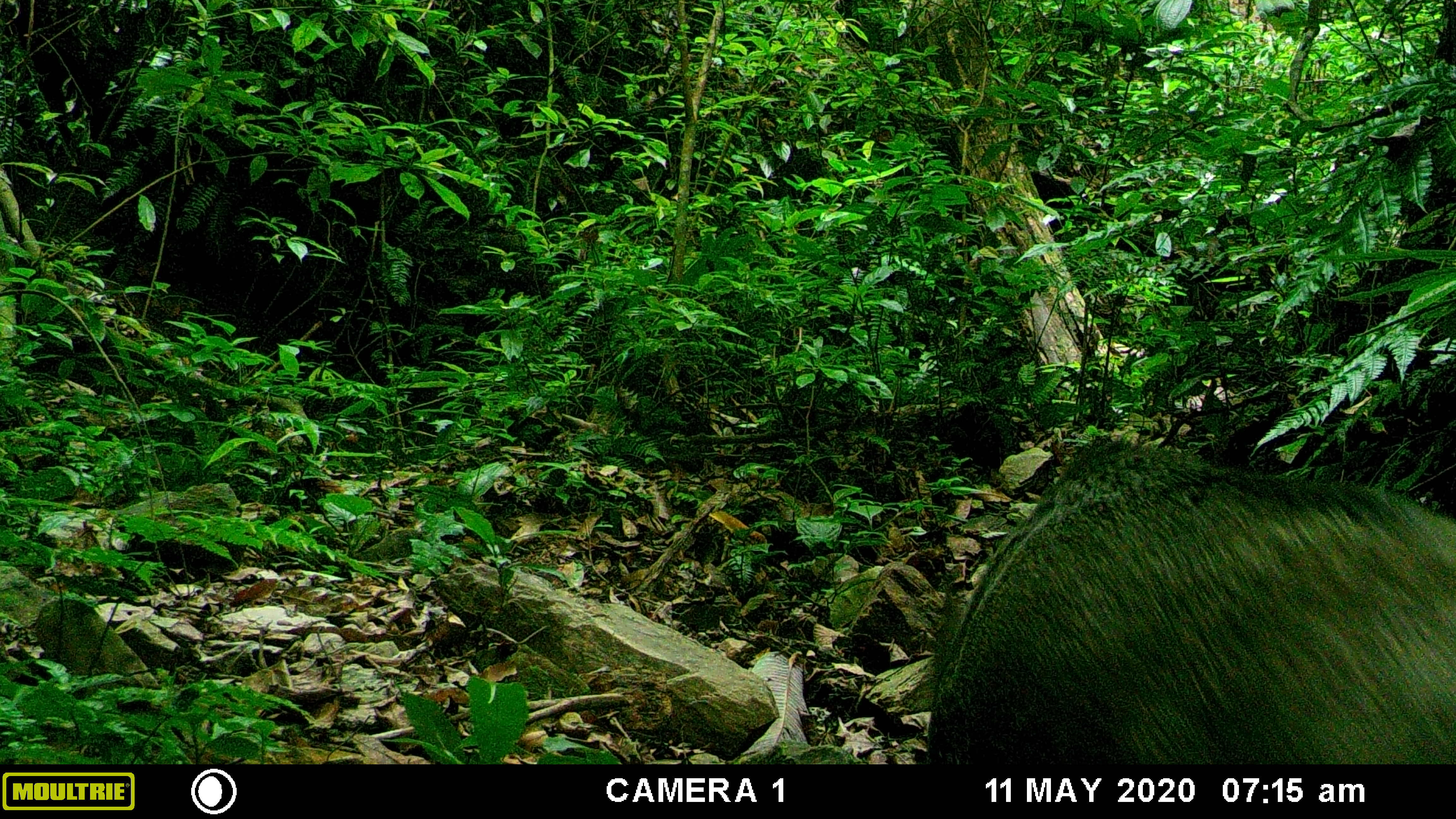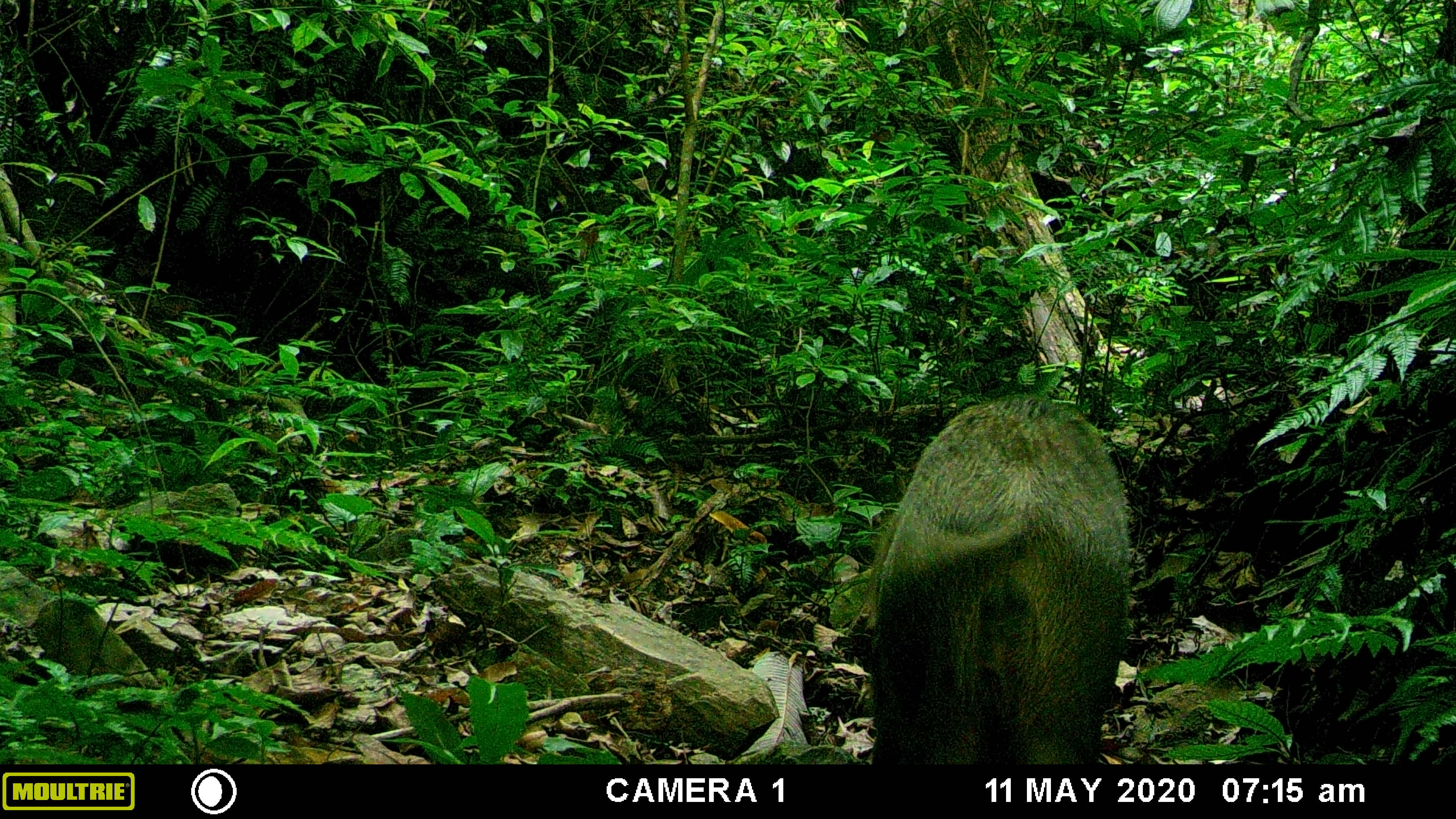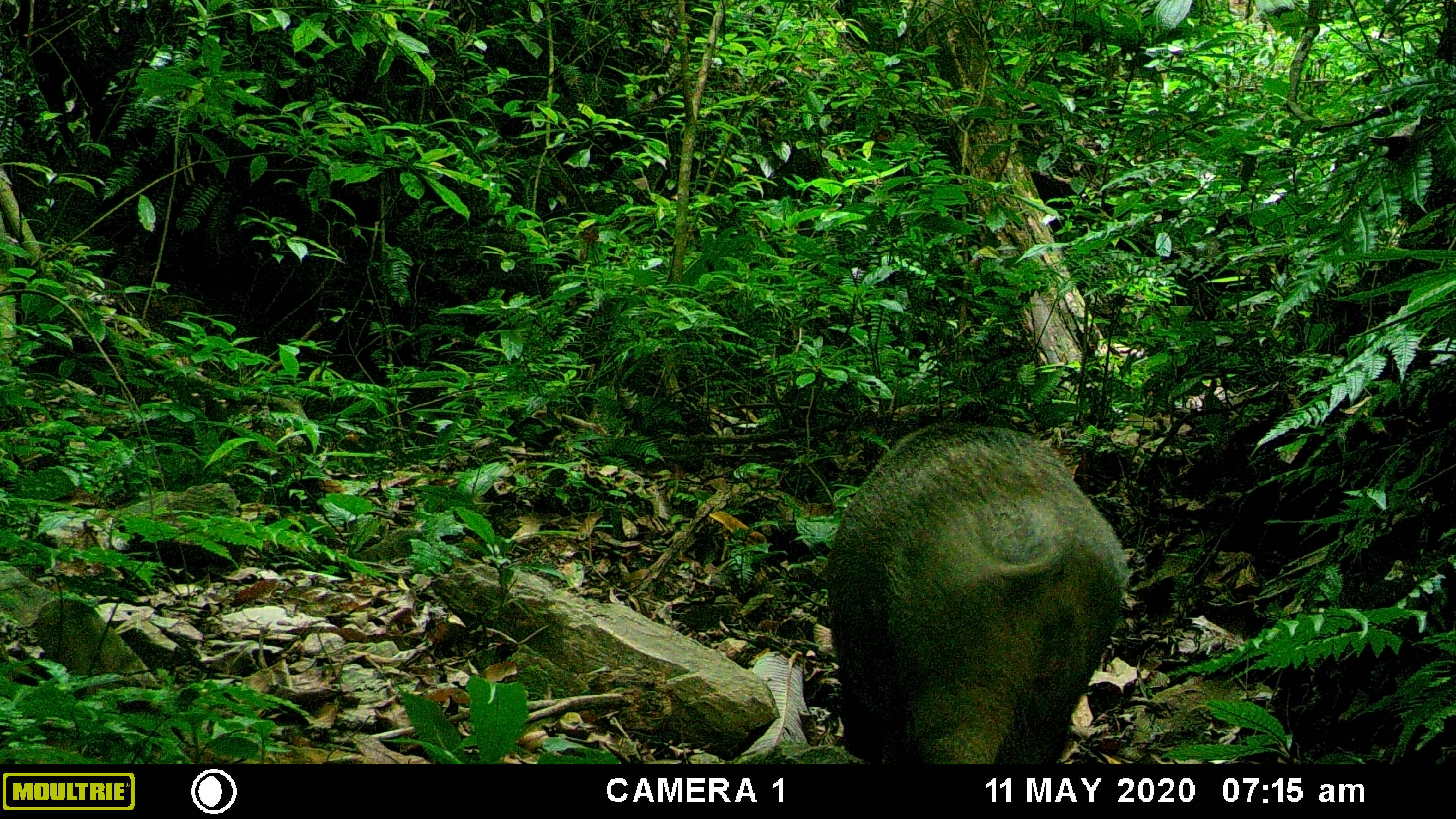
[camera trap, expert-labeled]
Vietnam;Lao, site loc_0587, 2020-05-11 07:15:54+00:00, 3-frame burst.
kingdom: Animalia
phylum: Chordata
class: Mammalia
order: Artiodactyla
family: Suidae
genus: Sus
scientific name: Sus scrofa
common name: eurasian wild pig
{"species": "eurasian wild pig (Sus scrofa)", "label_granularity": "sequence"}